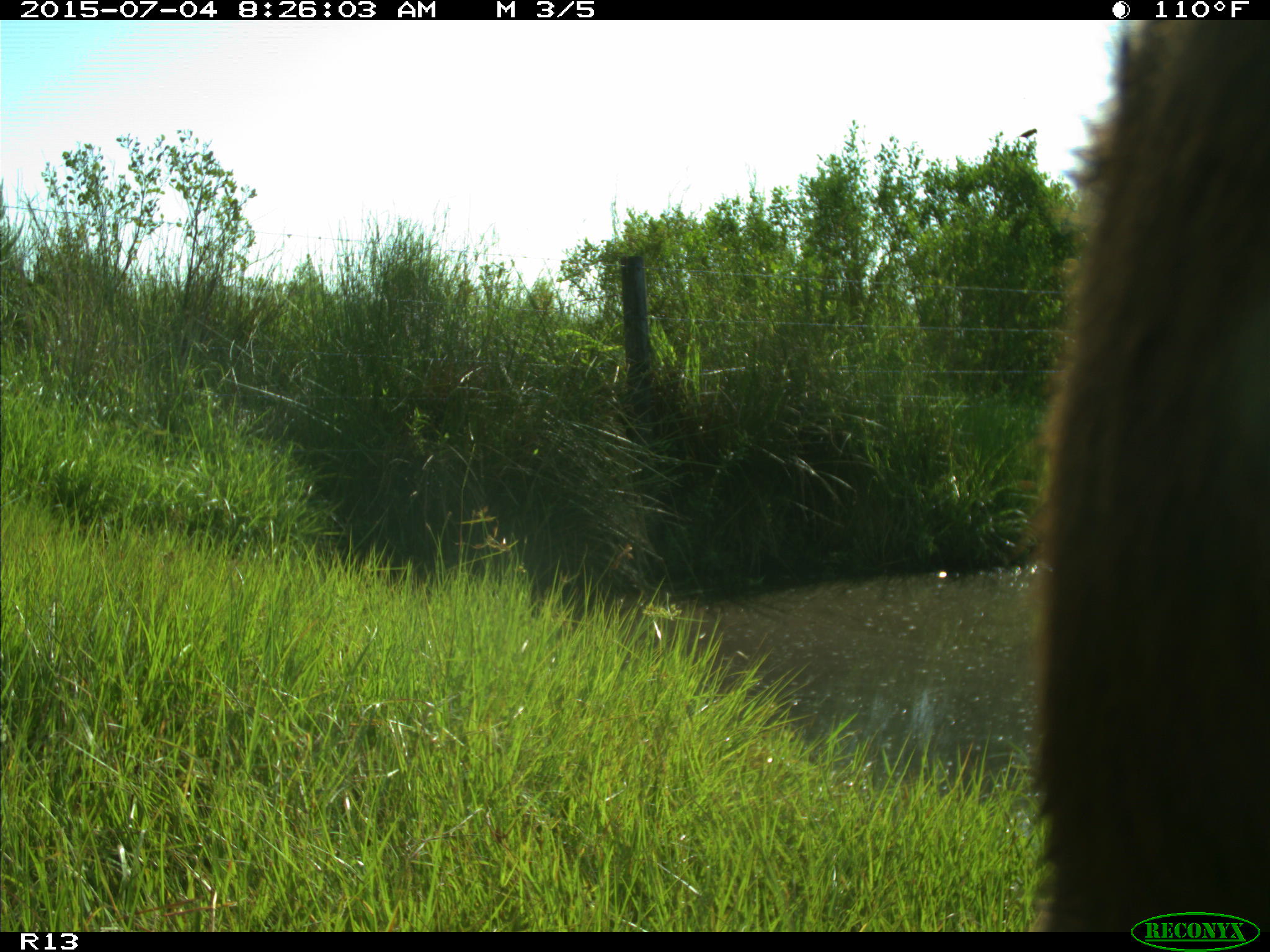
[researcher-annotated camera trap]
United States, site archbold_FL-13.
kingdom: Animalia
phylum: Chordata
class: Mammalia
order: Artiodactyla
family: Bovidae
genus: Bos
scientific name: Bos taurus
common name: domestic cow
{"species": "Bos taurus (domestic cow)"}